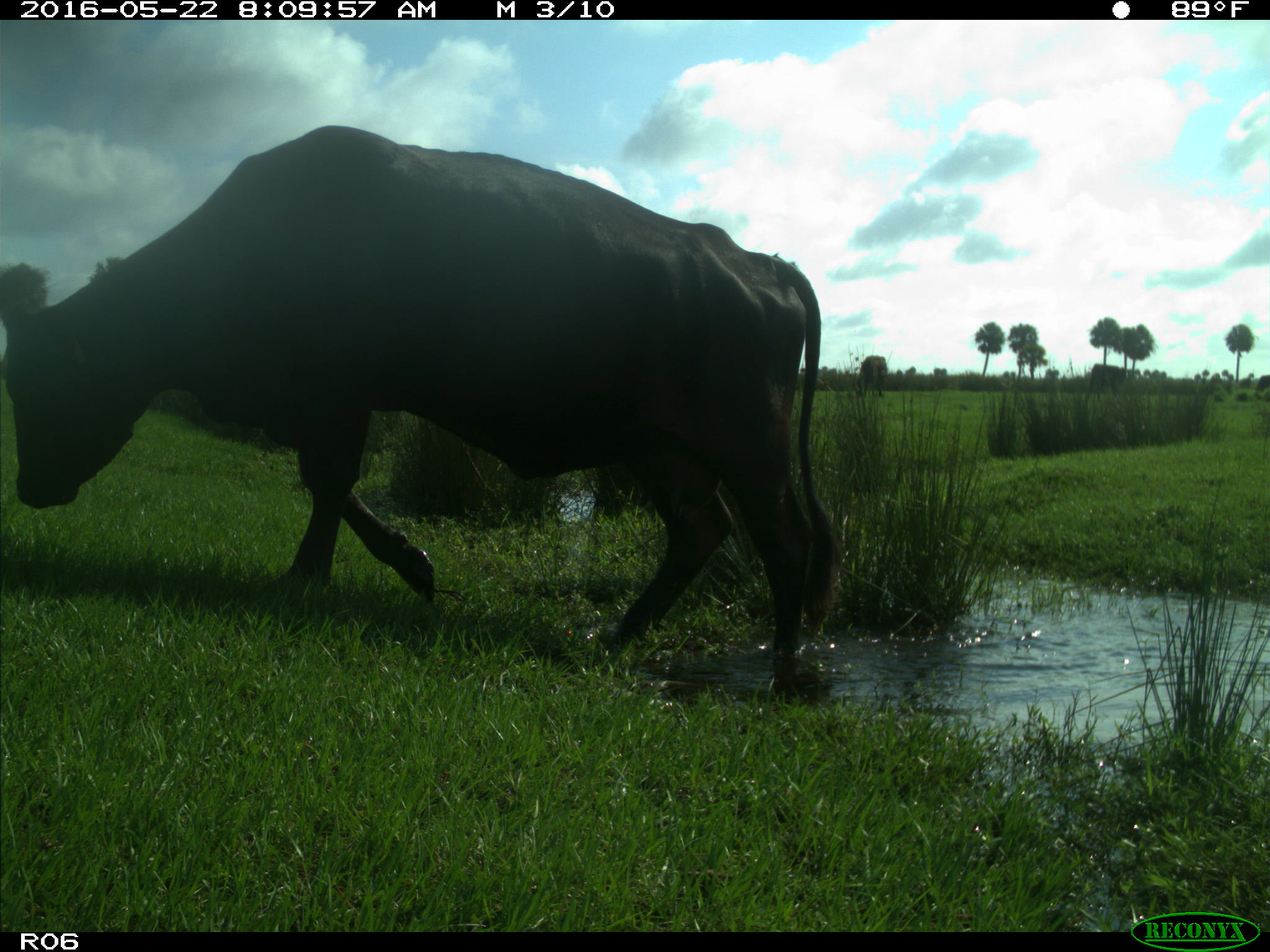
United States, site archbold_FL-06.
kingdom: Animalia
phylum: Chordata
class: Mammalia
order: Artiodactyla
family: Bovidae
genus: Bos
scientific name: Bos taurus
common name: domestic cow